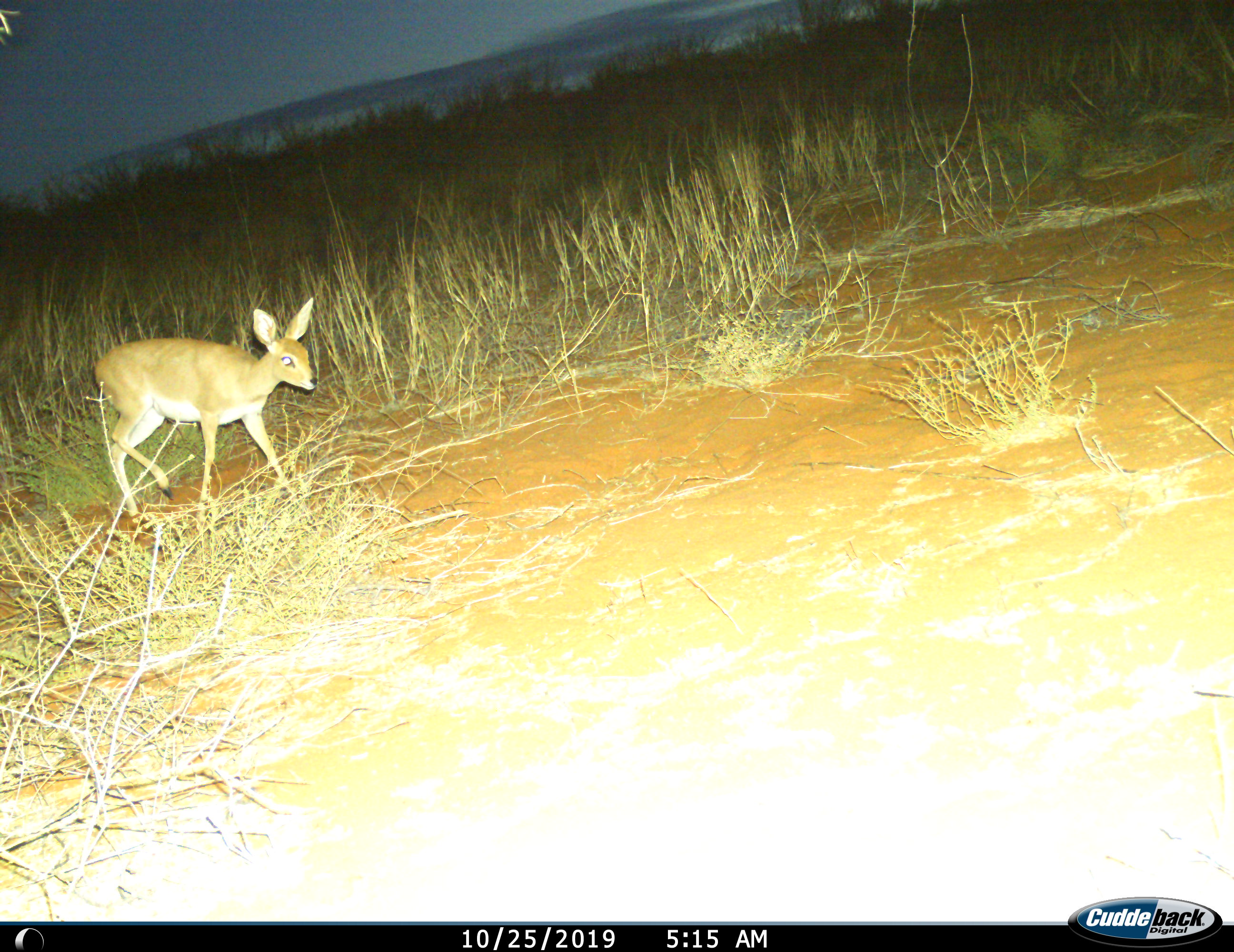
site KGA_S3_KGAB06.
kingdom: Animalia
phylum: Chordata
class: Mammalia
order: Artiodactyla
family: Bovidae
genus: Raphicerus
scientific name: Raphicerus campestris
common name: steenbok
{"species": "steenbok (Raphicerus campestris)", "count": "1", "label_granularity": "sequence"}